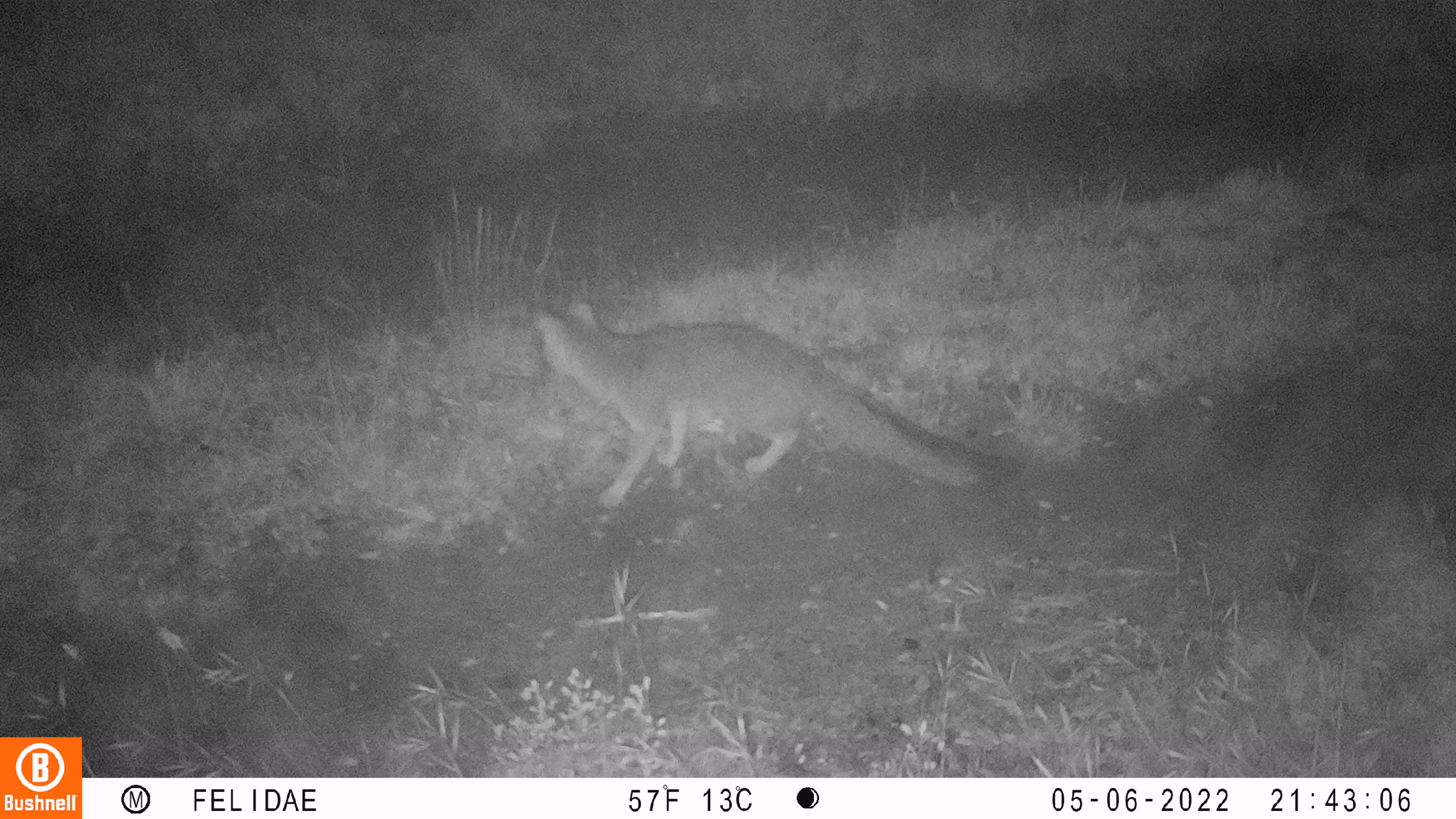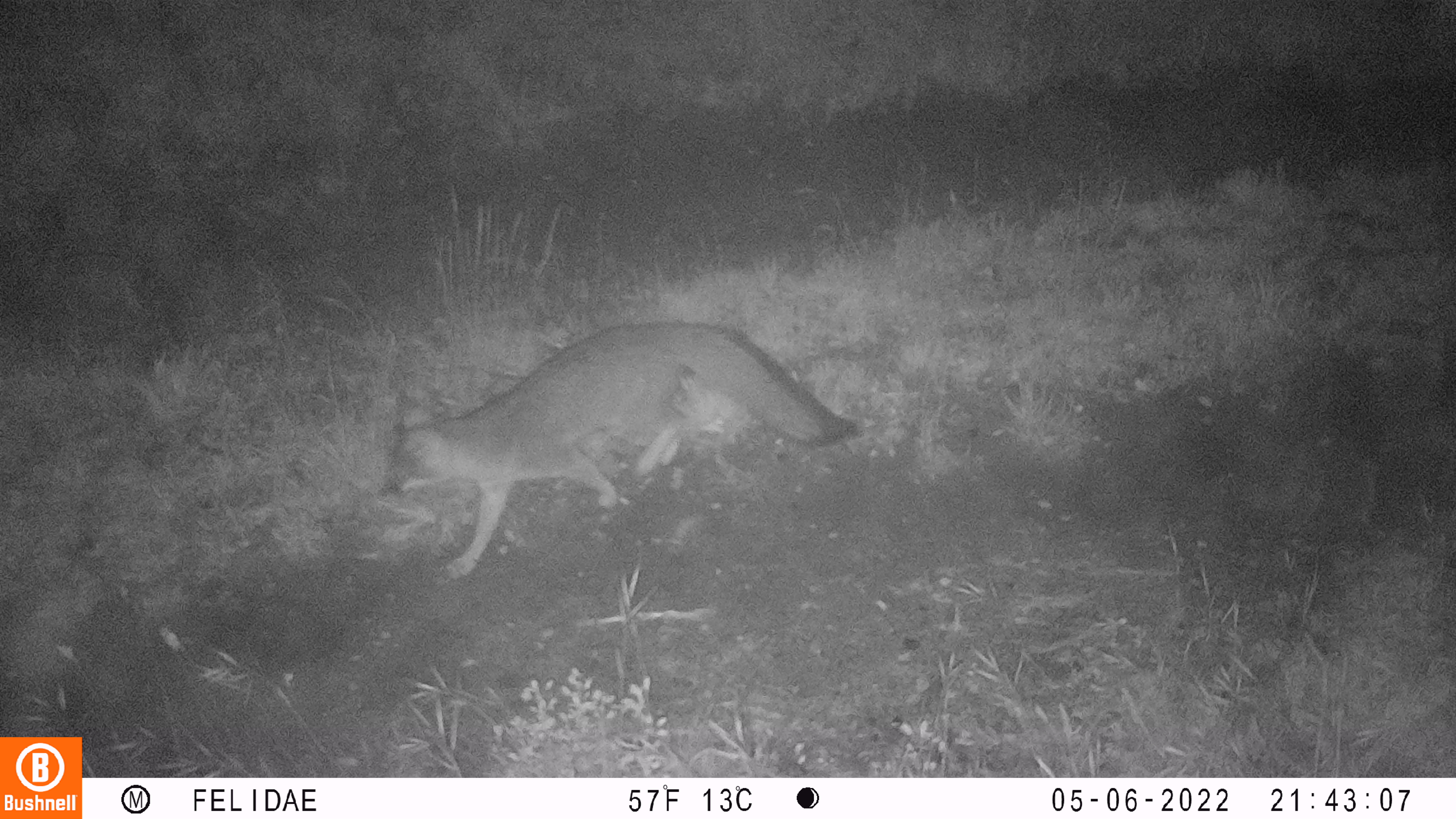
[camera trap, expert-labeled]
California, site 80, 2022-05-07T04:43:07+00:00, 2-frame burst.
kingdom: Animalia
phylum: Chordata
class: Mammalia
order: Carnivora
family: Canidae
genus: Urocyon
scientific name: Urocyon cinereoargenteus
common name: gray fox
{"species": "gray fox (Urocyon cinereoargenteus)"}